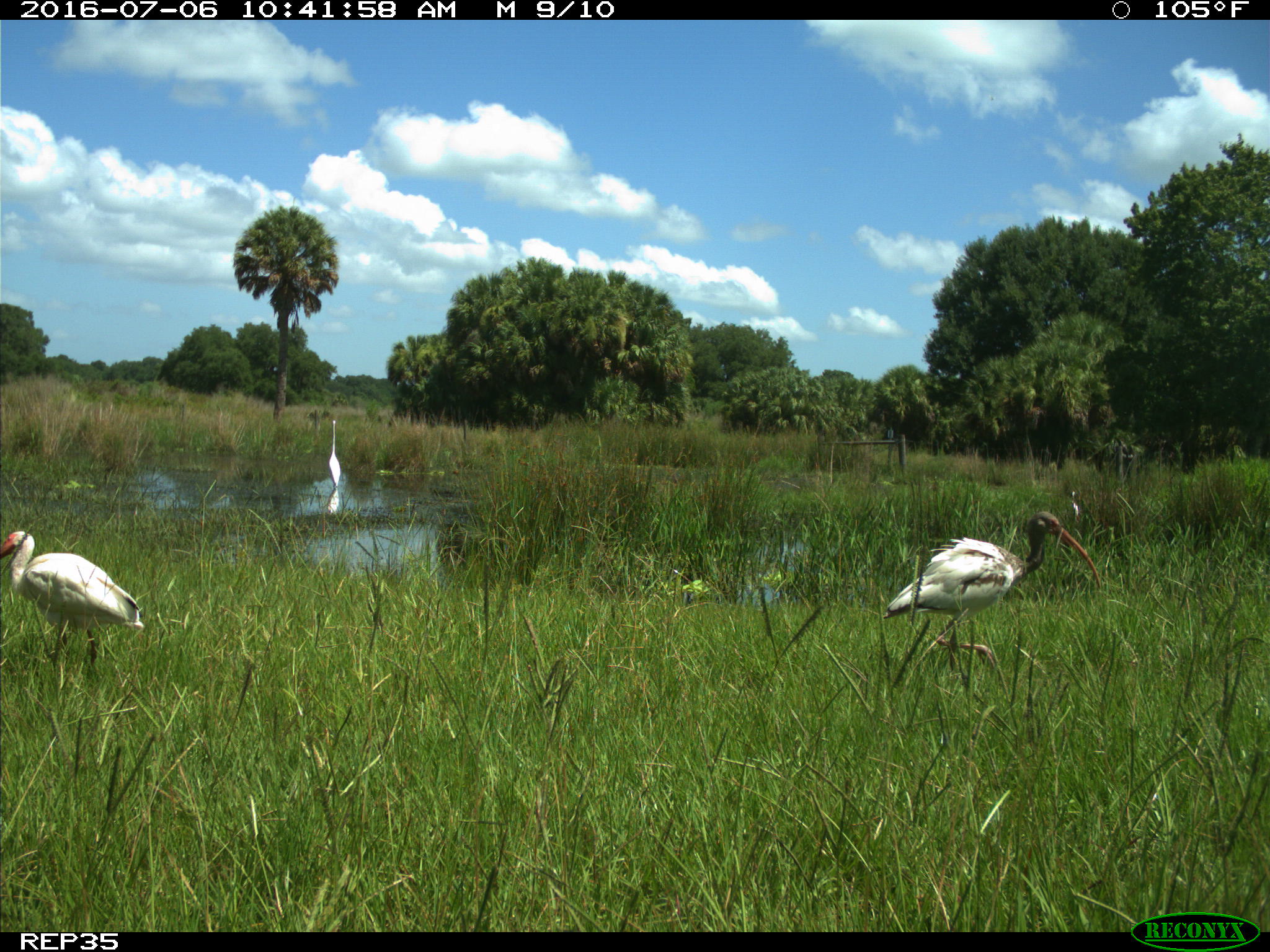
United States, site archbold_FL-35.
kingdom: Animalia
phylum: Chordata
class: Aves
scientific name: Aves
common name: birds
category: unidentified bird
Unidentified bird (birds) (Aves).